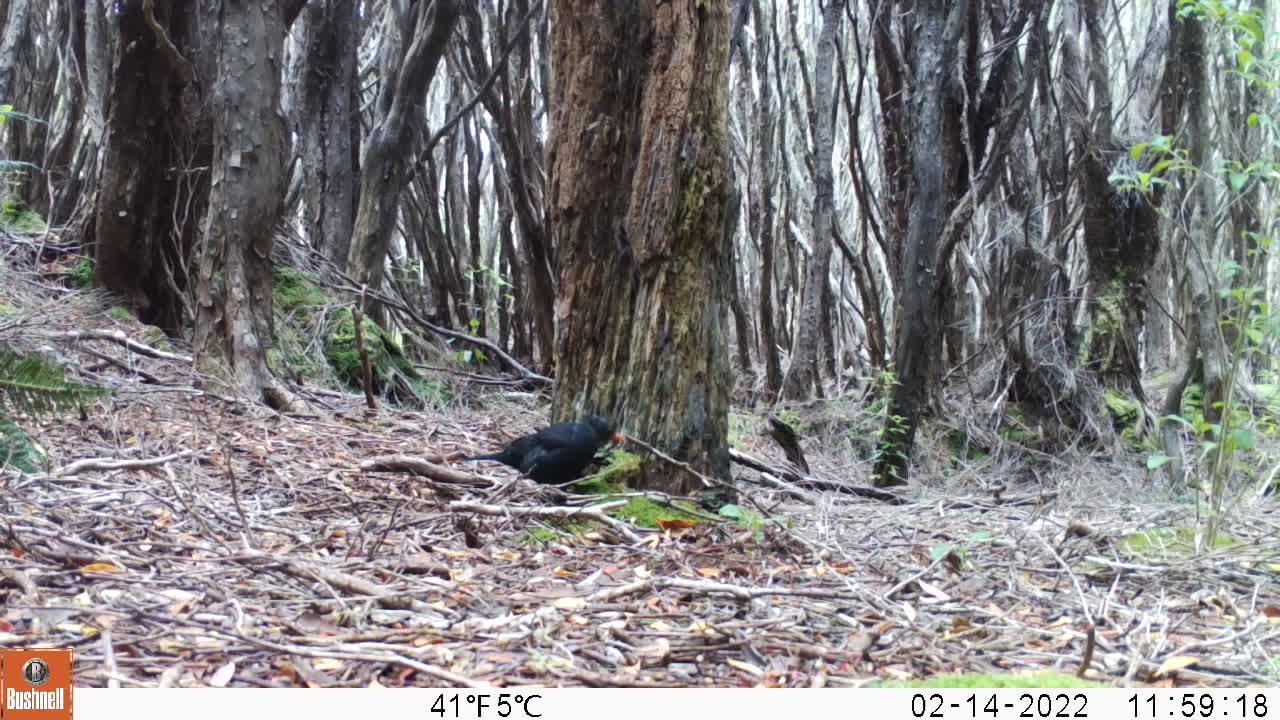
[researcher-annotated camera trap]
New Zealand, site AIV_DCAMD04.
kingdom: Animalia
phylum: Chordata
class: Aves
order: Passeriformes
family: Turdidae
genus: Turdus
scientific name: Turdus merula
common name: eurasian blackbird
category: blackbird